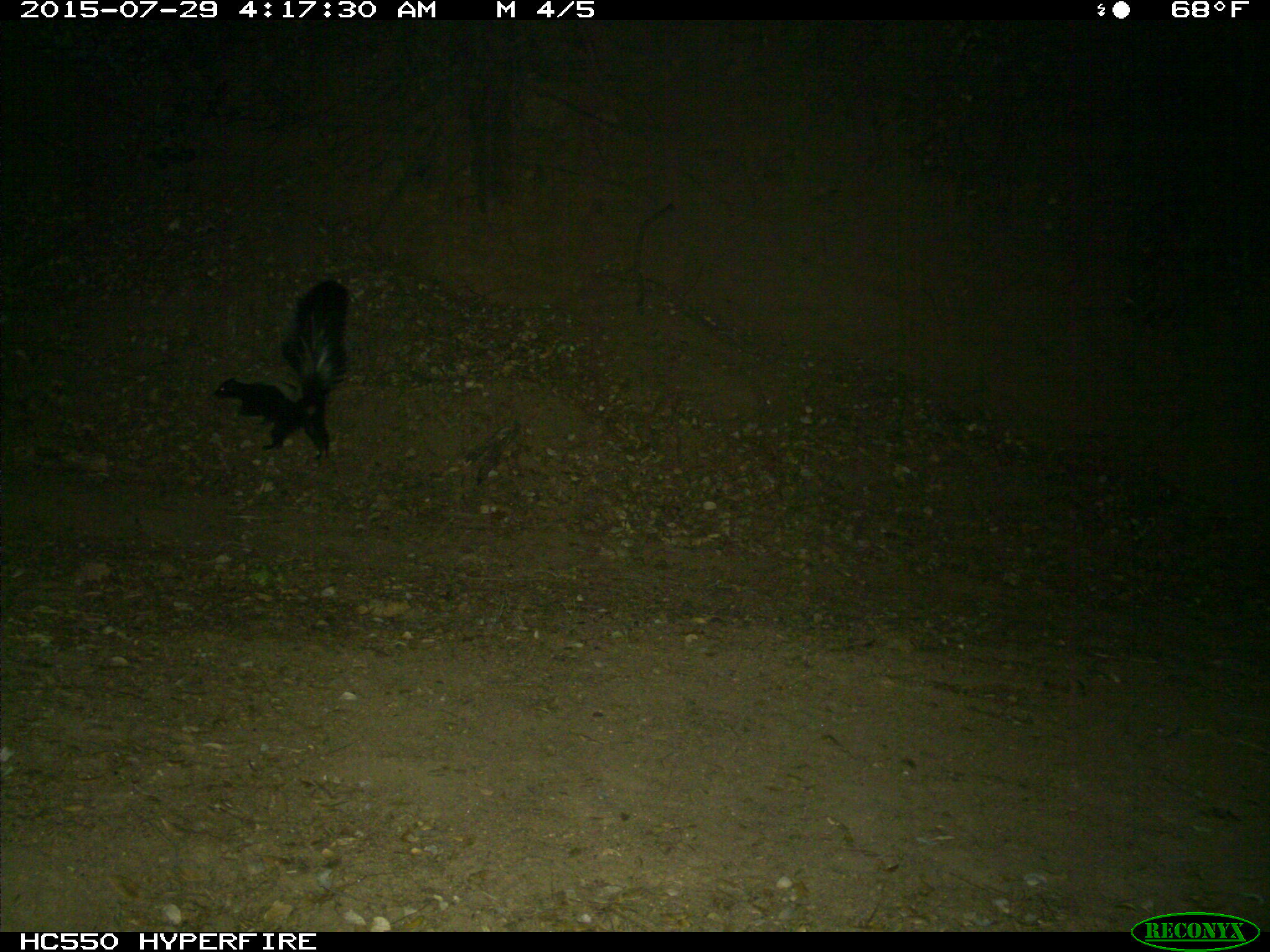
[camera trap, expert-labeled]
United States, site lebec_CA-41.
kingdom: Animalia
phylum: Chordata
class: Mammalia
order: Carnivora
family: Mephitidae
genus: Mephitis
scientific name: Mephitis mephitis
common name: striped skunk